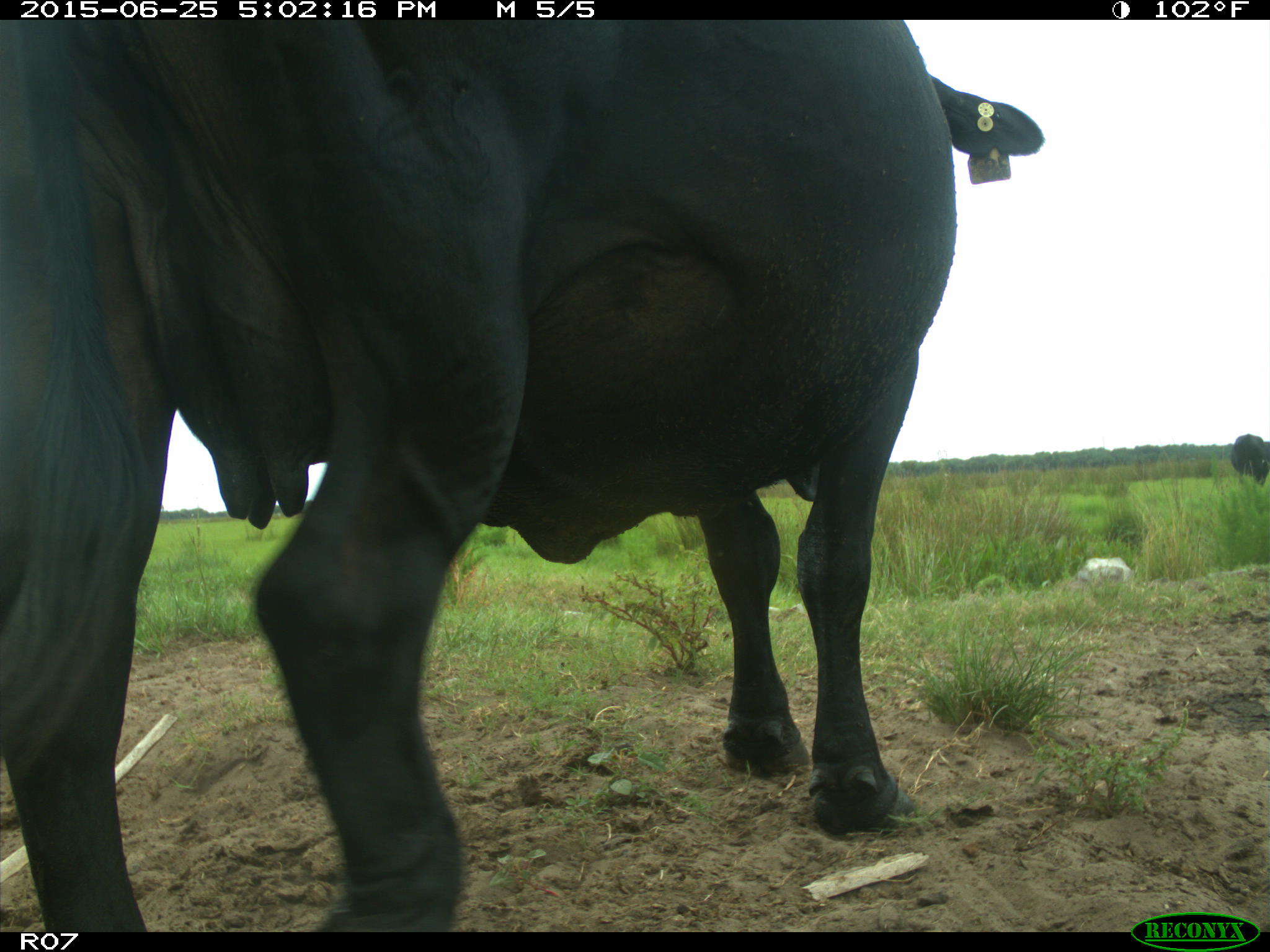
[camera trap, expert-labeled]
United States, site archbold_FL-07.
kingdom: Animalia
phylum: Chordata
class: Mammalia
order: Artiodactyla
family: Bovidae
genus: Bos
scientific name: Bos taurus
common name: domestic cow